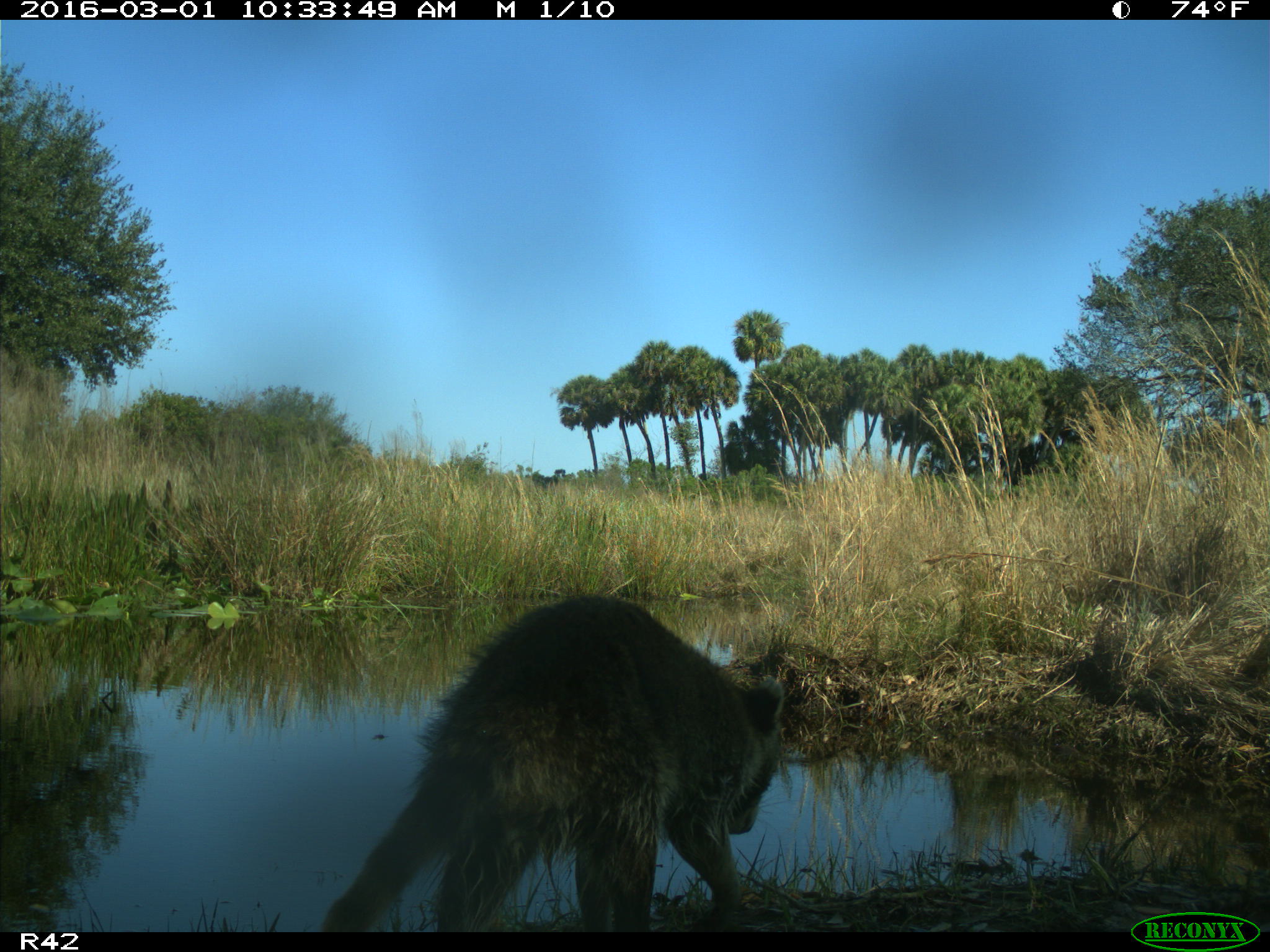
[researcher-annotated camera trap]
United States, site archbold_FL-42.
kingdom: Animalia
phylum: Chordata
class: Mammalia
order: Carnivora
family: Procyonidae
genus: Procyon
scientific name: Procyon lotor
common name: common raccoon